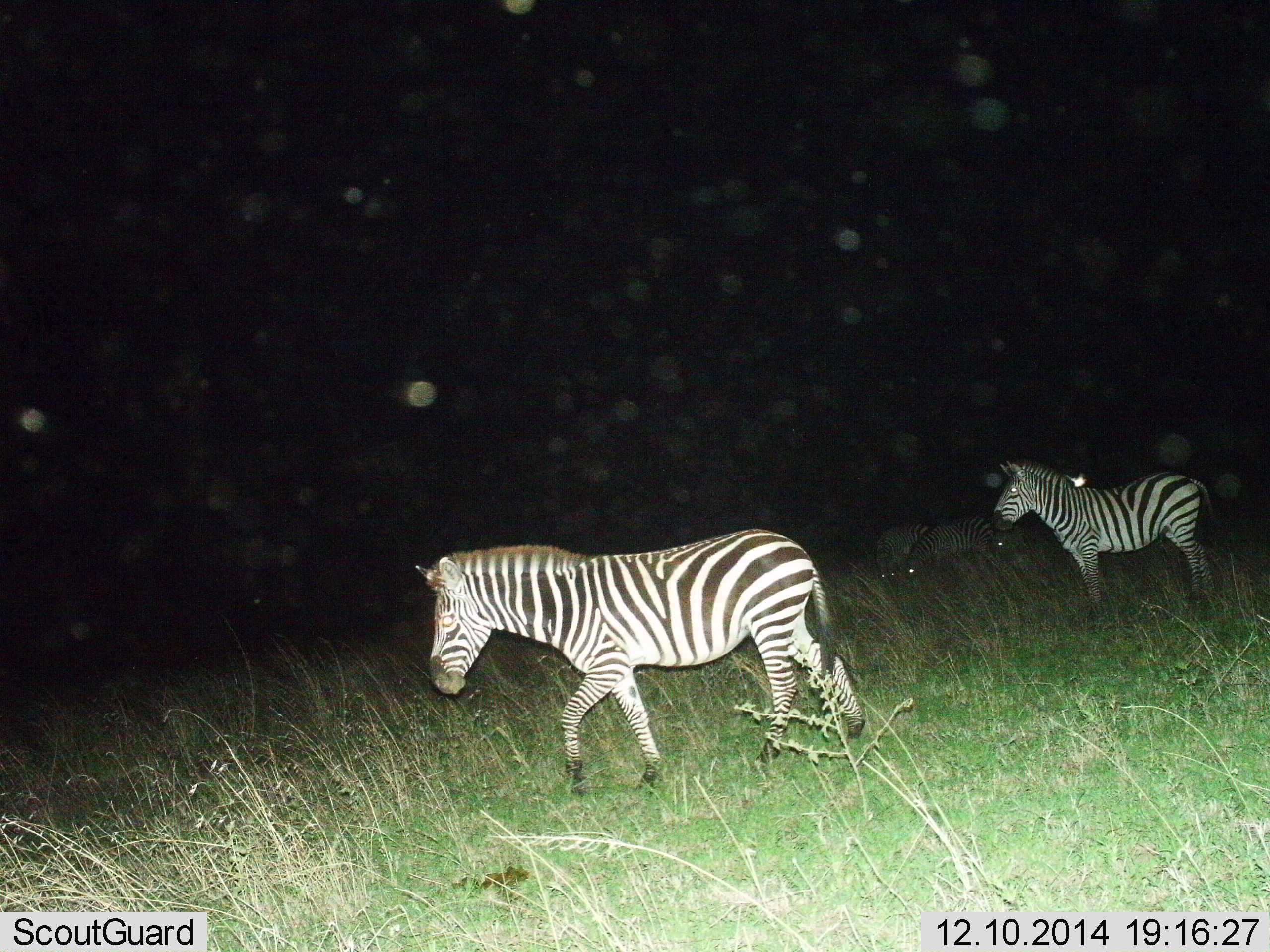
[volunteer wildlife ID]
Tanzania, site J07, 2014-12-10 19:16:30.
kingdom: Animalia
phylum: Chordata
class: Mammalia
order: Perissodactyla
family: Equidae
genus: Equus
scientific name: Equus quagga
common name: plains zebra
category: zebra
Zebra (plains zebra) (Equus quagga), count 4. Behavior (volunteer vote fractions): standing 100%, resting 0%, moving 90%, interacting 0%. Young present (vote fraction): 0%. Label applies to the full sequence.